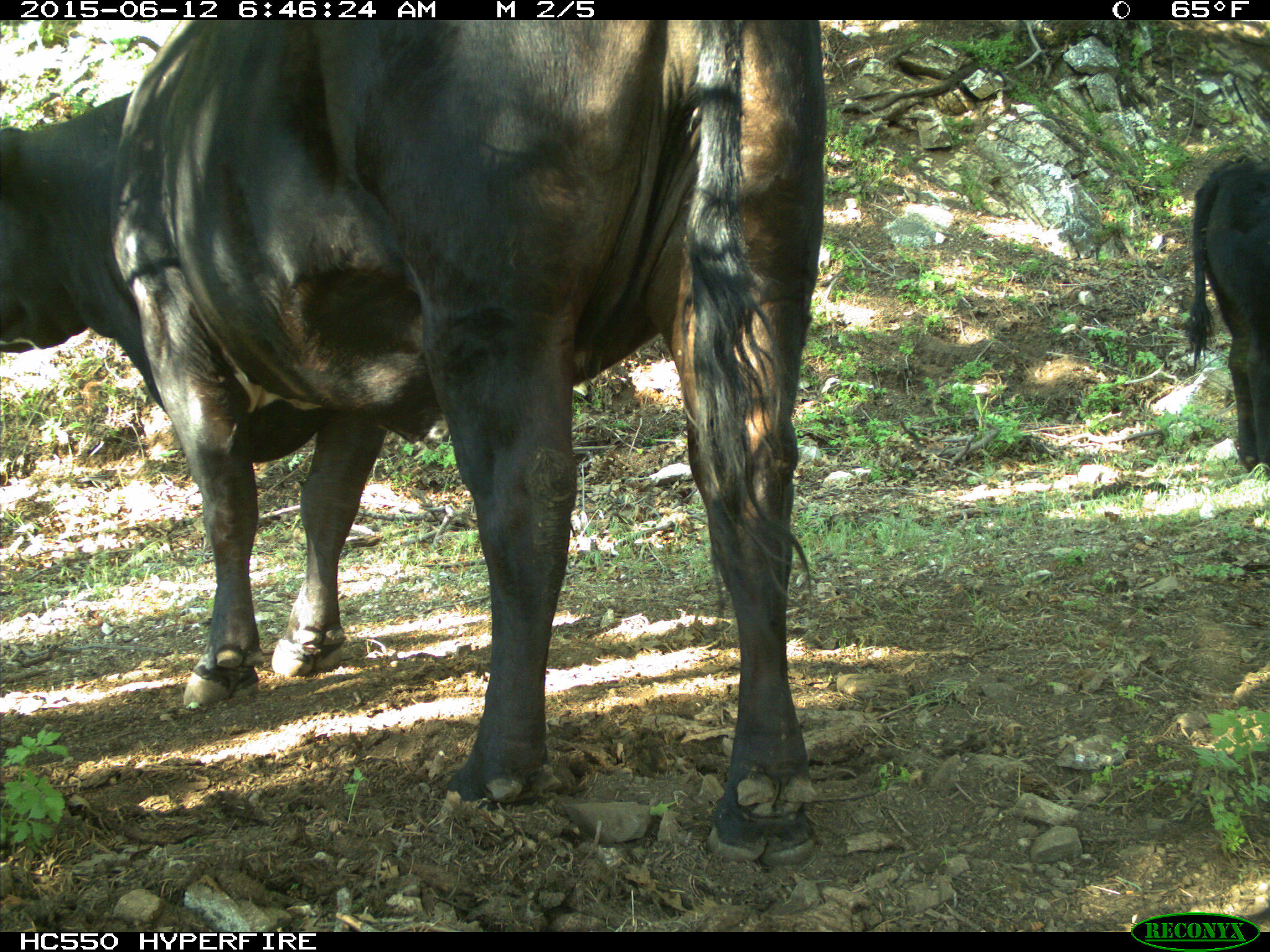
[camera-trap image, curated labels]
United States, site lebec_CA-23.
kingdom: Animalia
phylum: Chordata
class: Mammalia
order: Artiodactyla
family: Bovidae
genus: Bos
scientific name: Bos taurus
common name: domestic cow